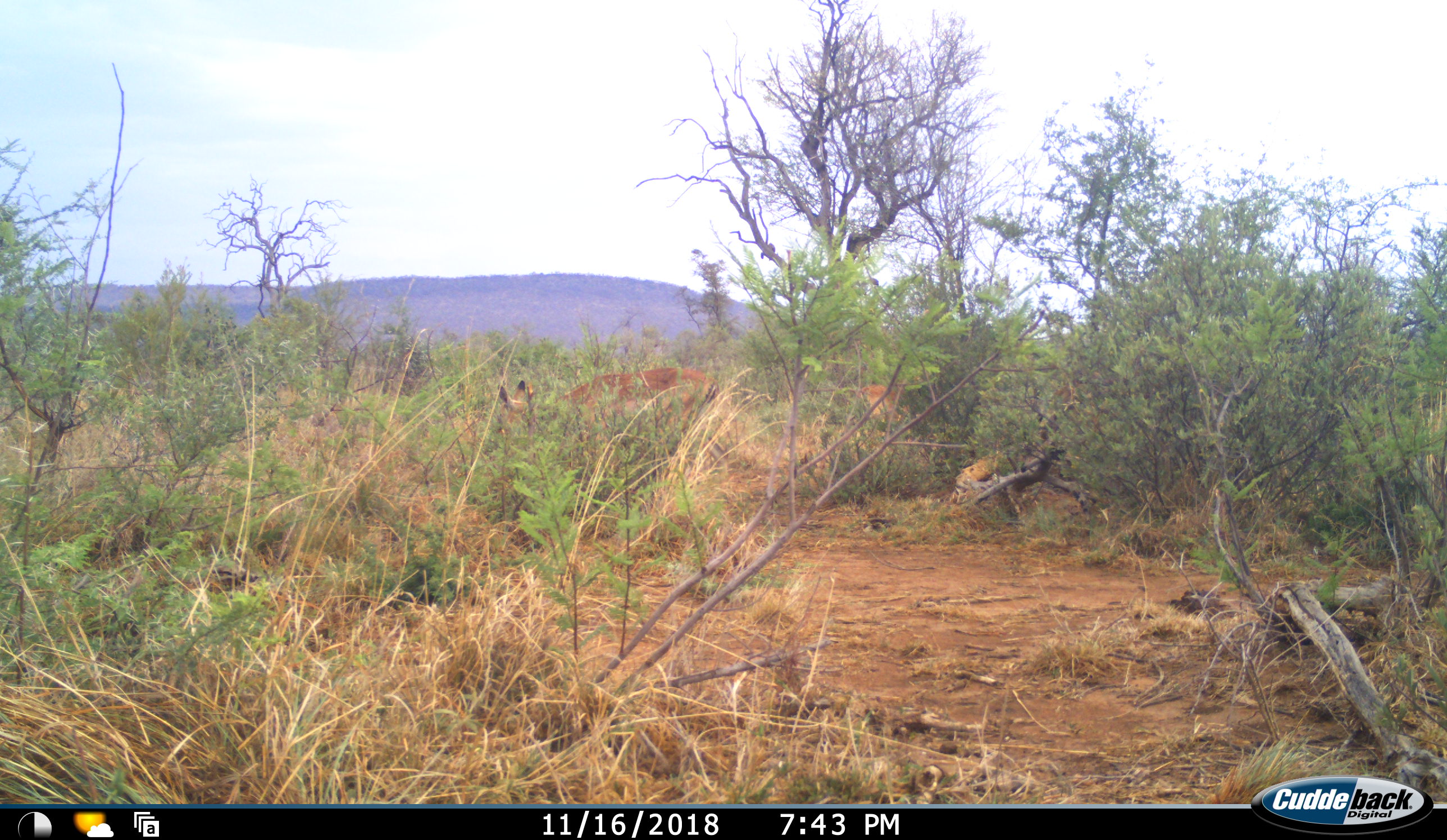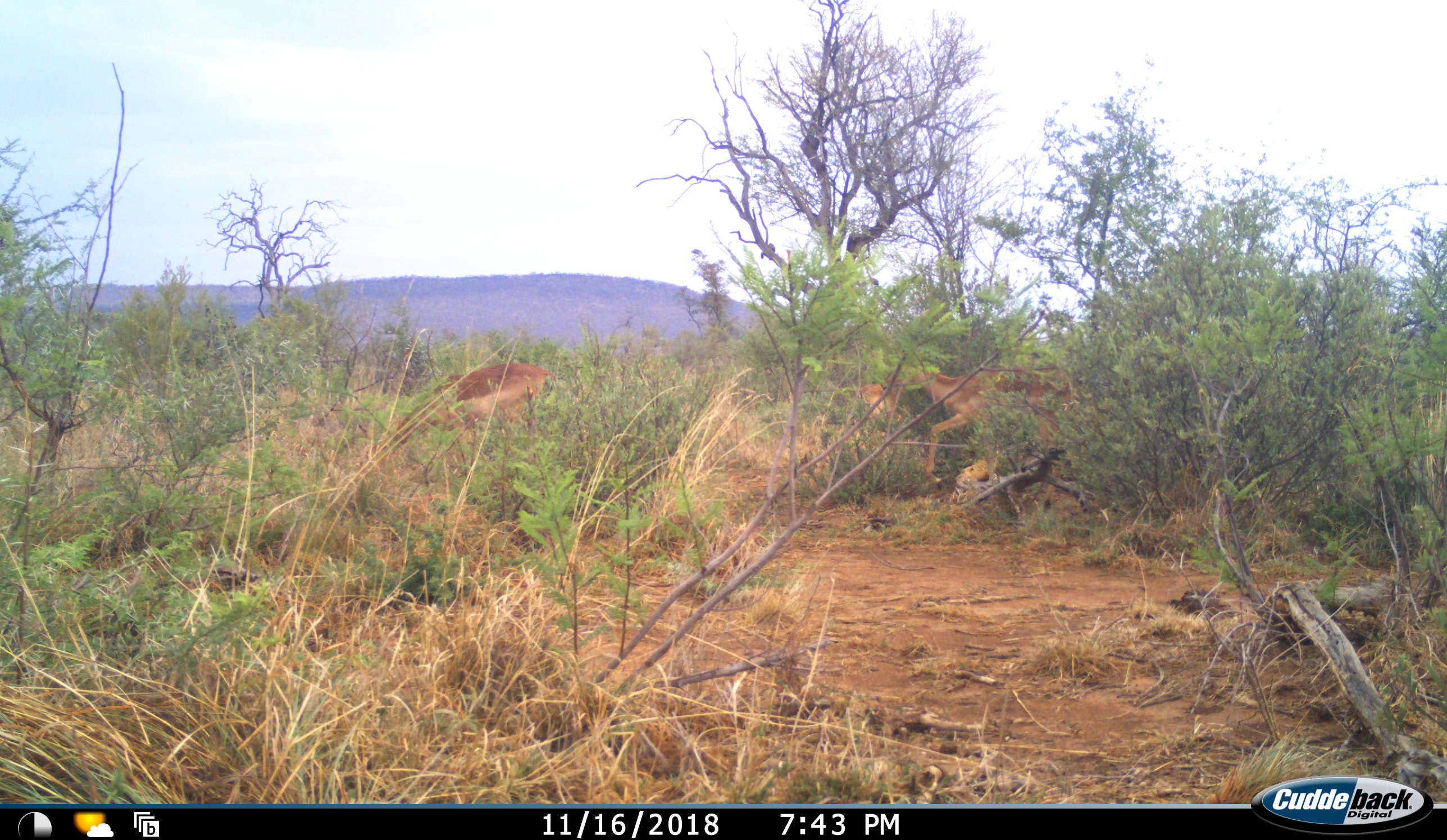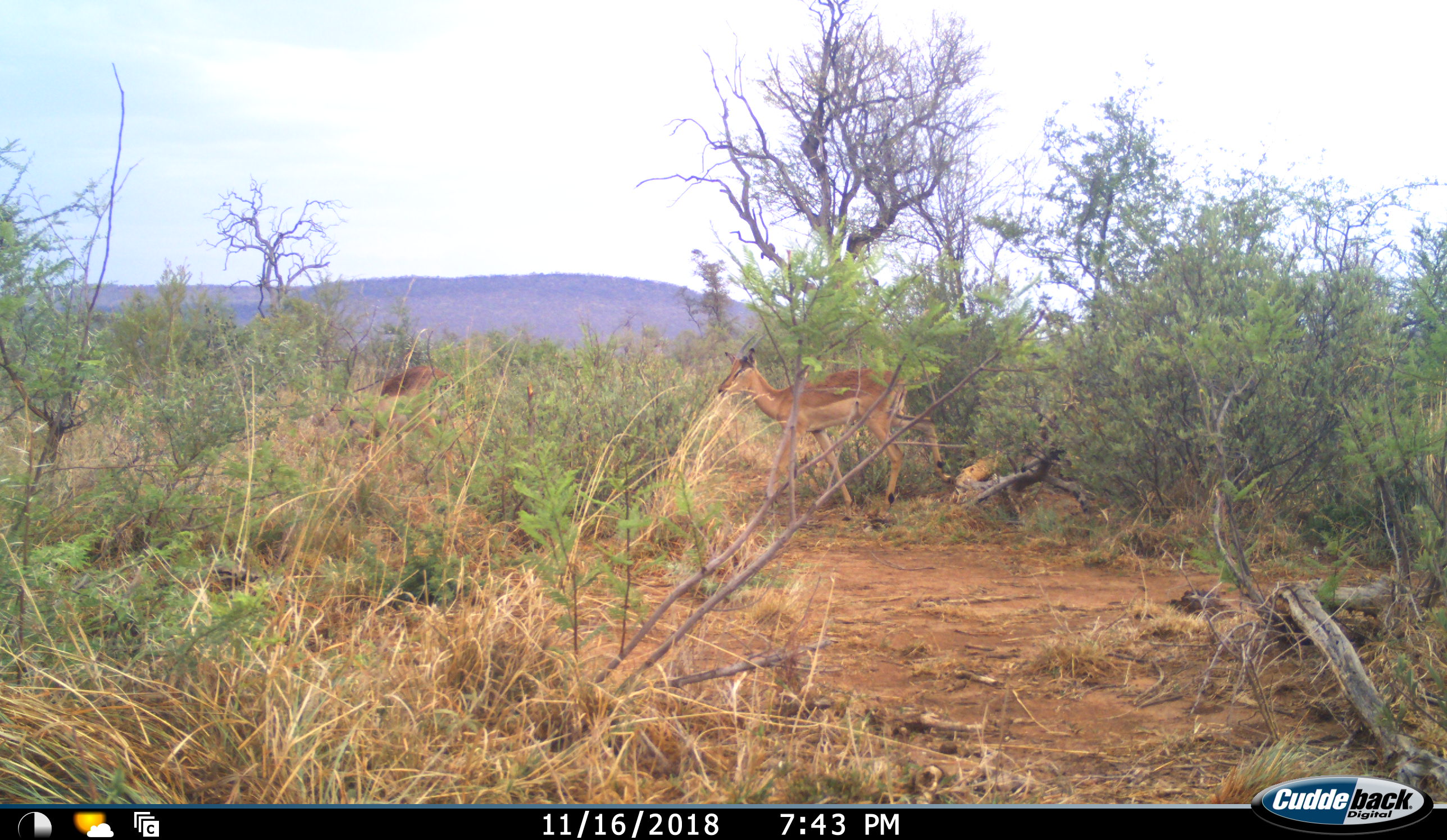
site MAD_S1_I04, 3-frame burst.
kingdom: Animalia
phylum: Chordata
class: Mammalia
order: Artiodactyla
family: Bovidae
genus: Aepyceros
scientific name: Aepyceros melampus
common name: impala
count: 3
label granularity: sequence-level